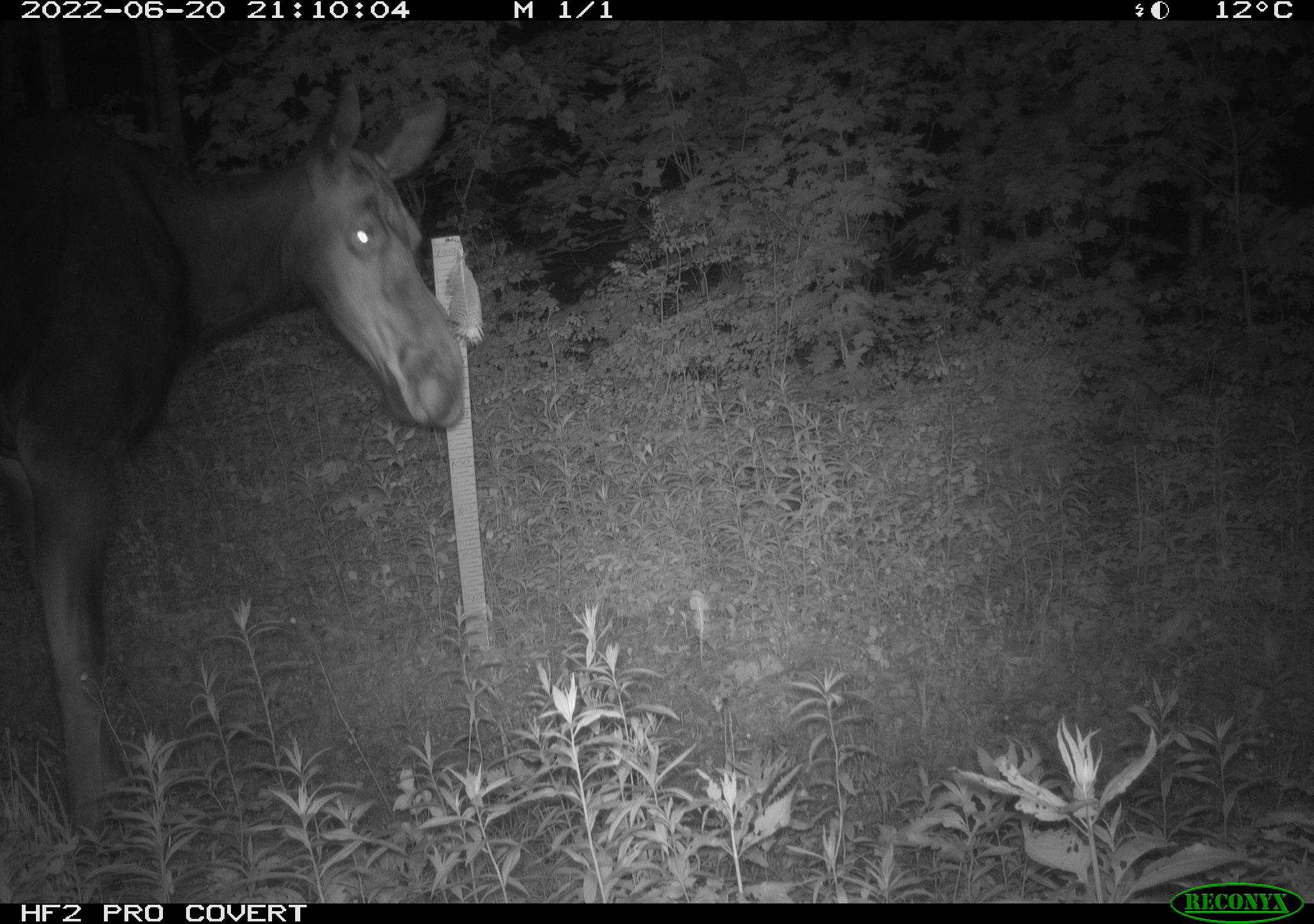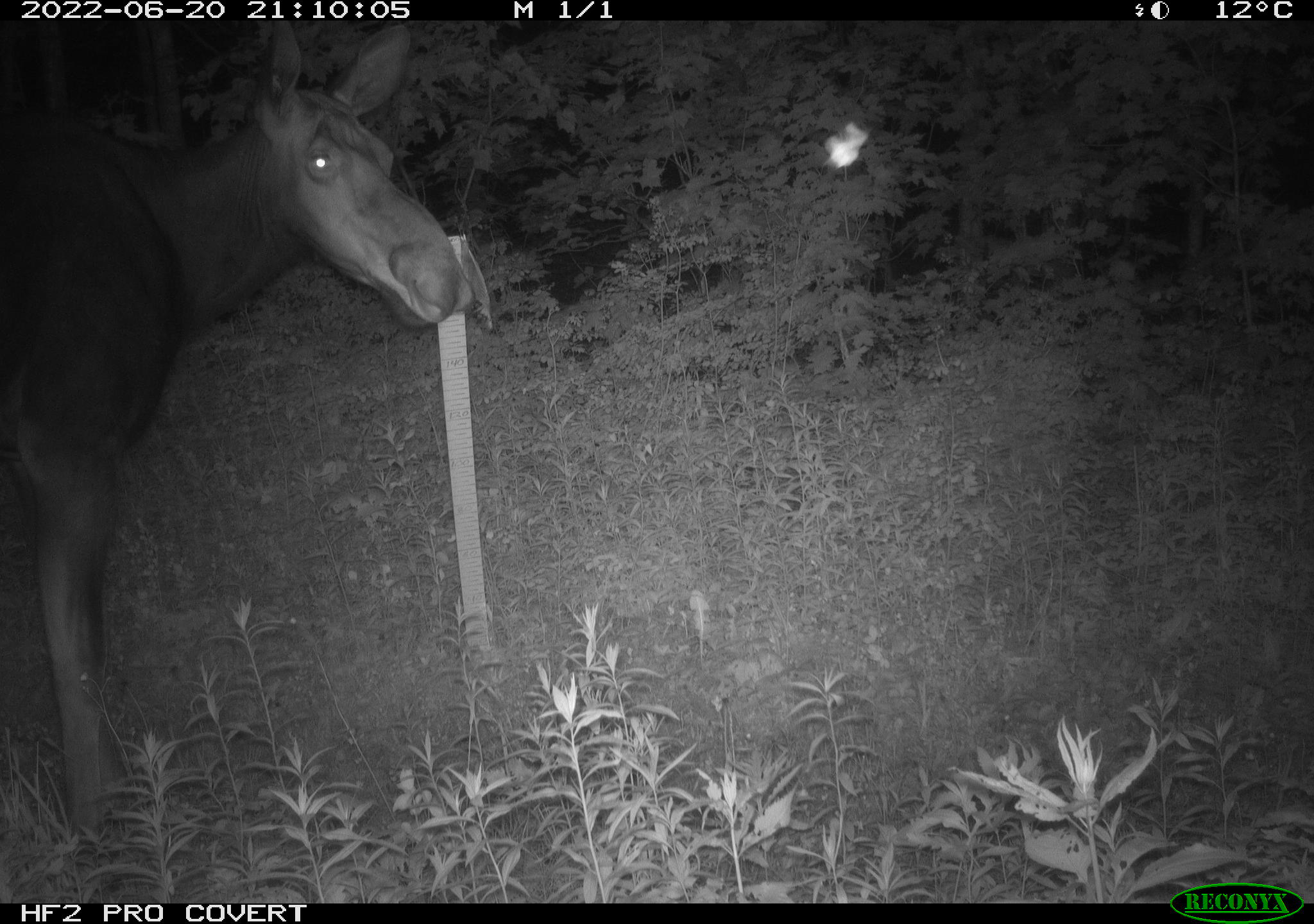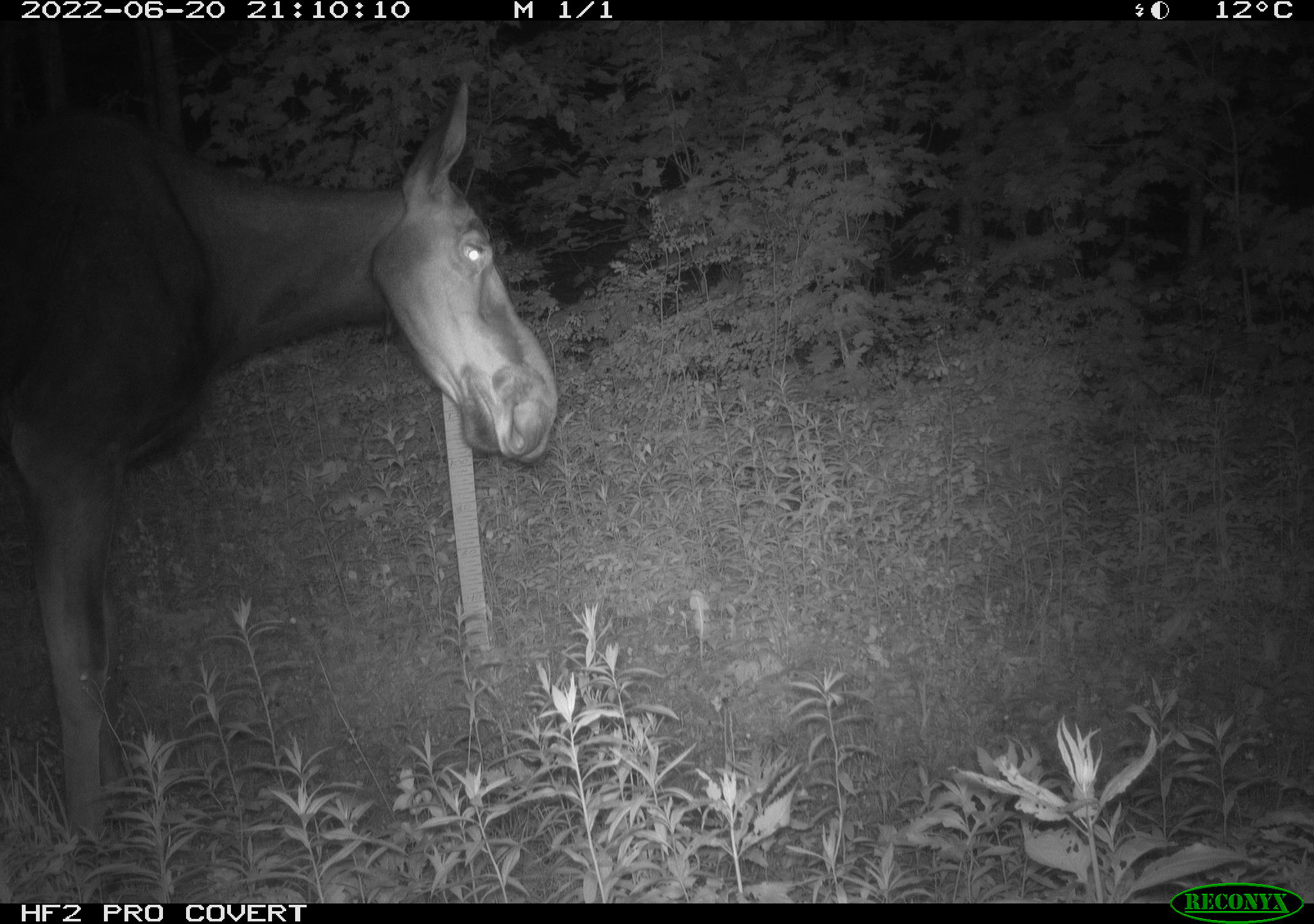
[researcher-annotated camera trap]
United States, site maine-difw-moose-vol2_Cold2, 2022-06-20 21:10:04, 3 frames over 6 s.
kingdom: Animalia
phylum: Chordata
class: Mammalia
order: Artiodactyla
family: Cervidae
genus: Alces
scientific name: Alces alces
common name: moose